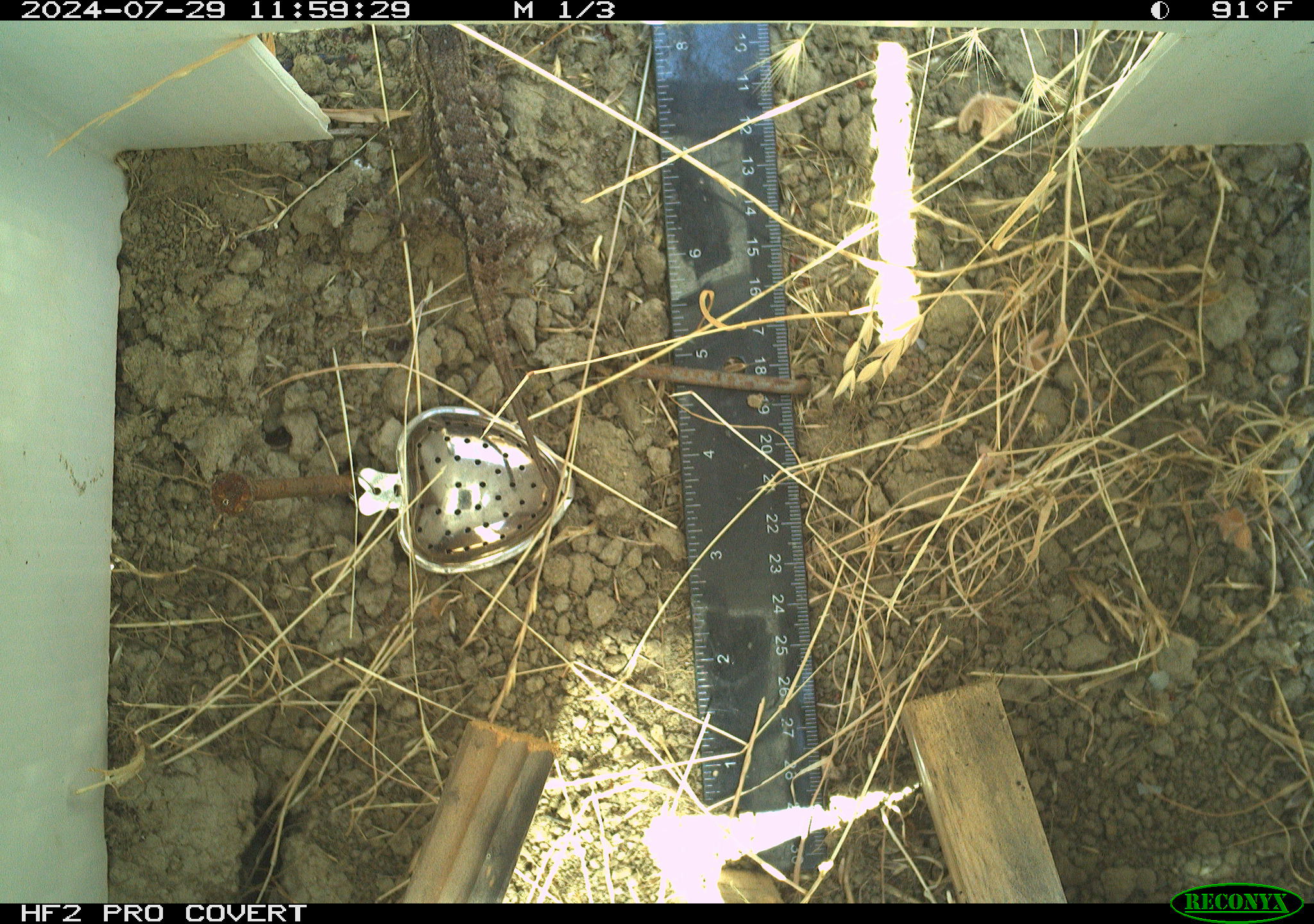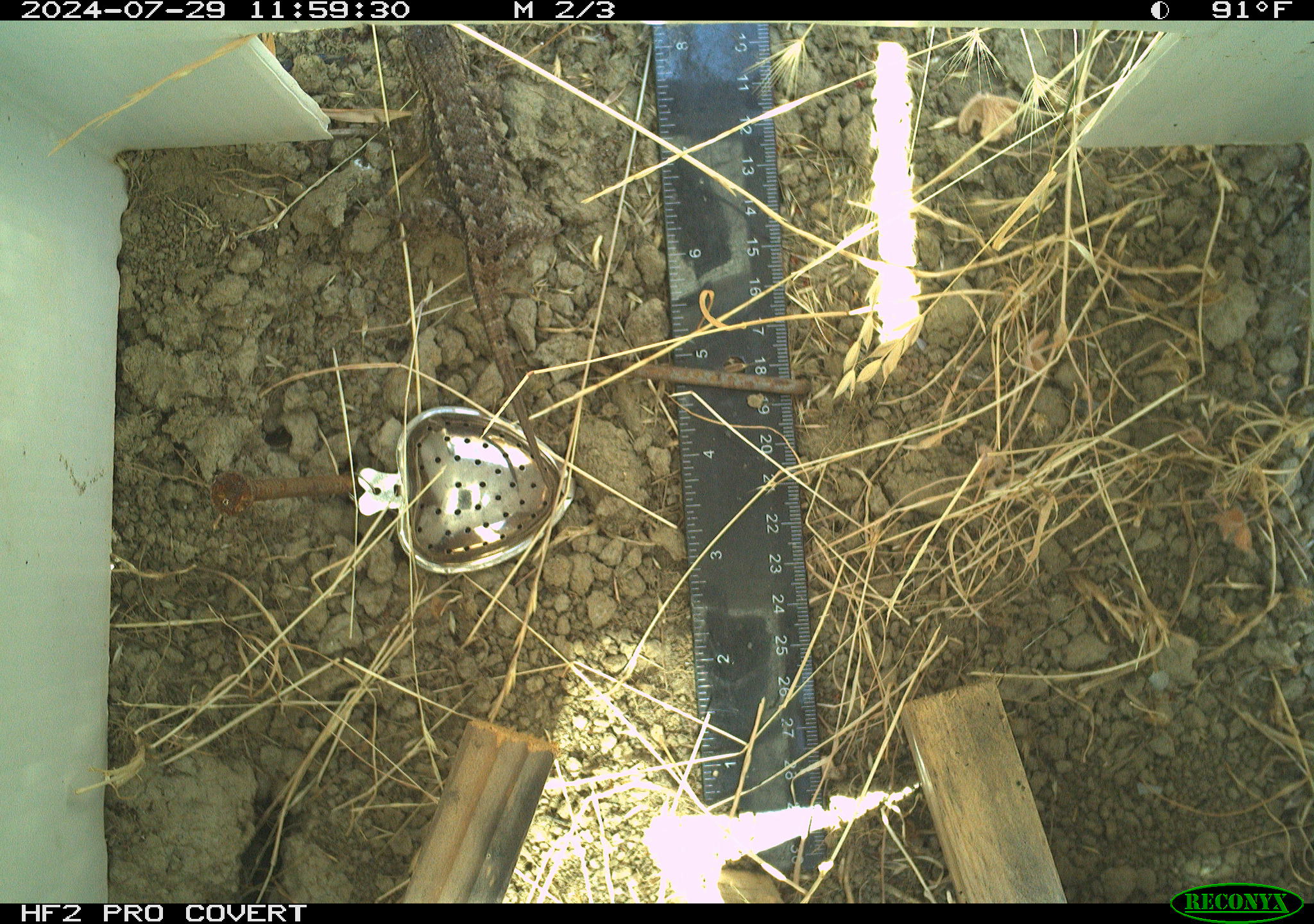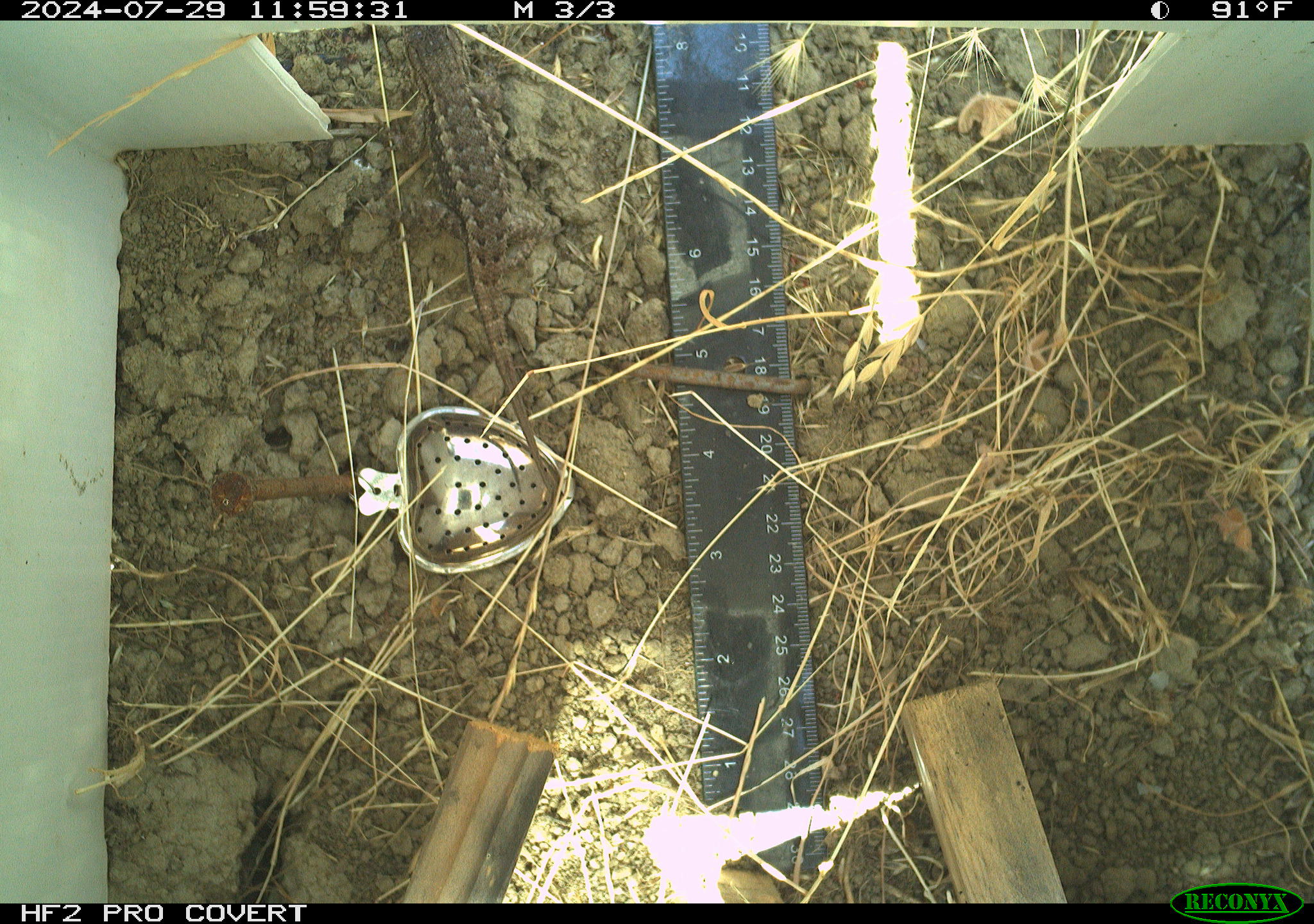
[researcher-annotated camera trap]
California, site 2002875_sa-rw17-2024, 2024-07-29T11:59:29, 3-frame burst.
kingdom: Animalia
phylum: Chordata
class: Reptilia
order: Squamata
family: Phrynosomatidae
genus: Sceloporus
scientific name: Sceloporus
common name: spiny lizards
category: sceloporus species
Sceloporus species (spiny lizards) (Sceloporus).